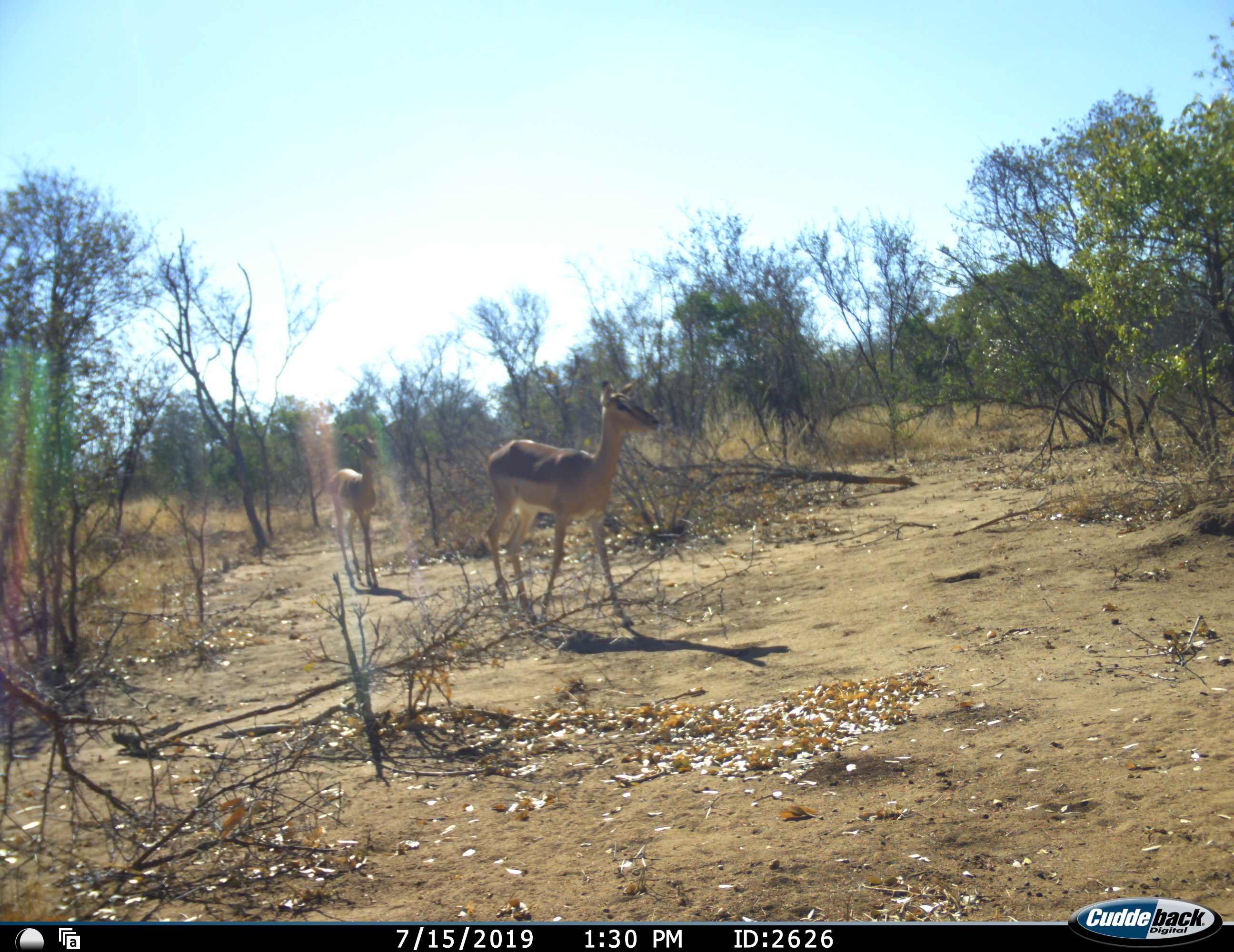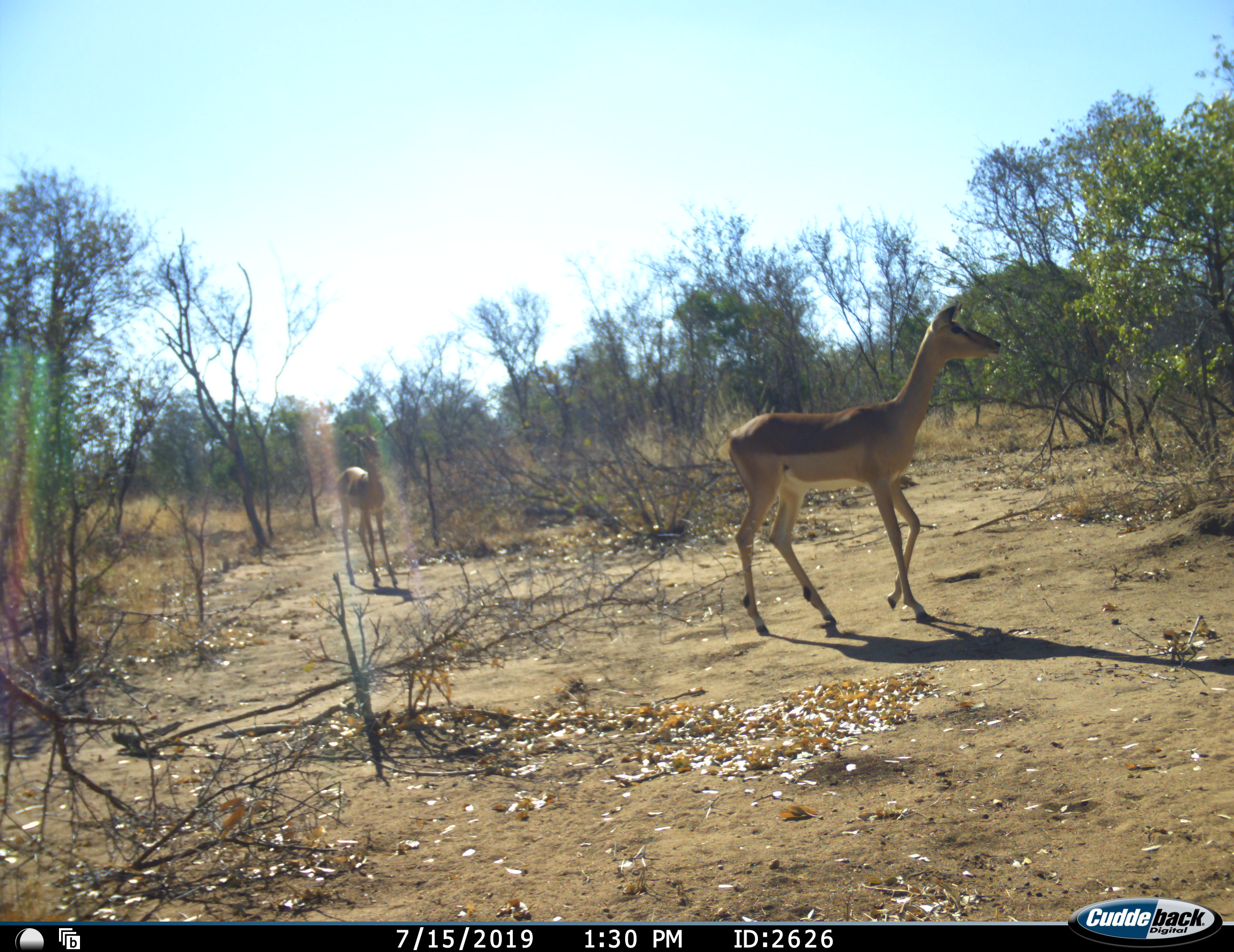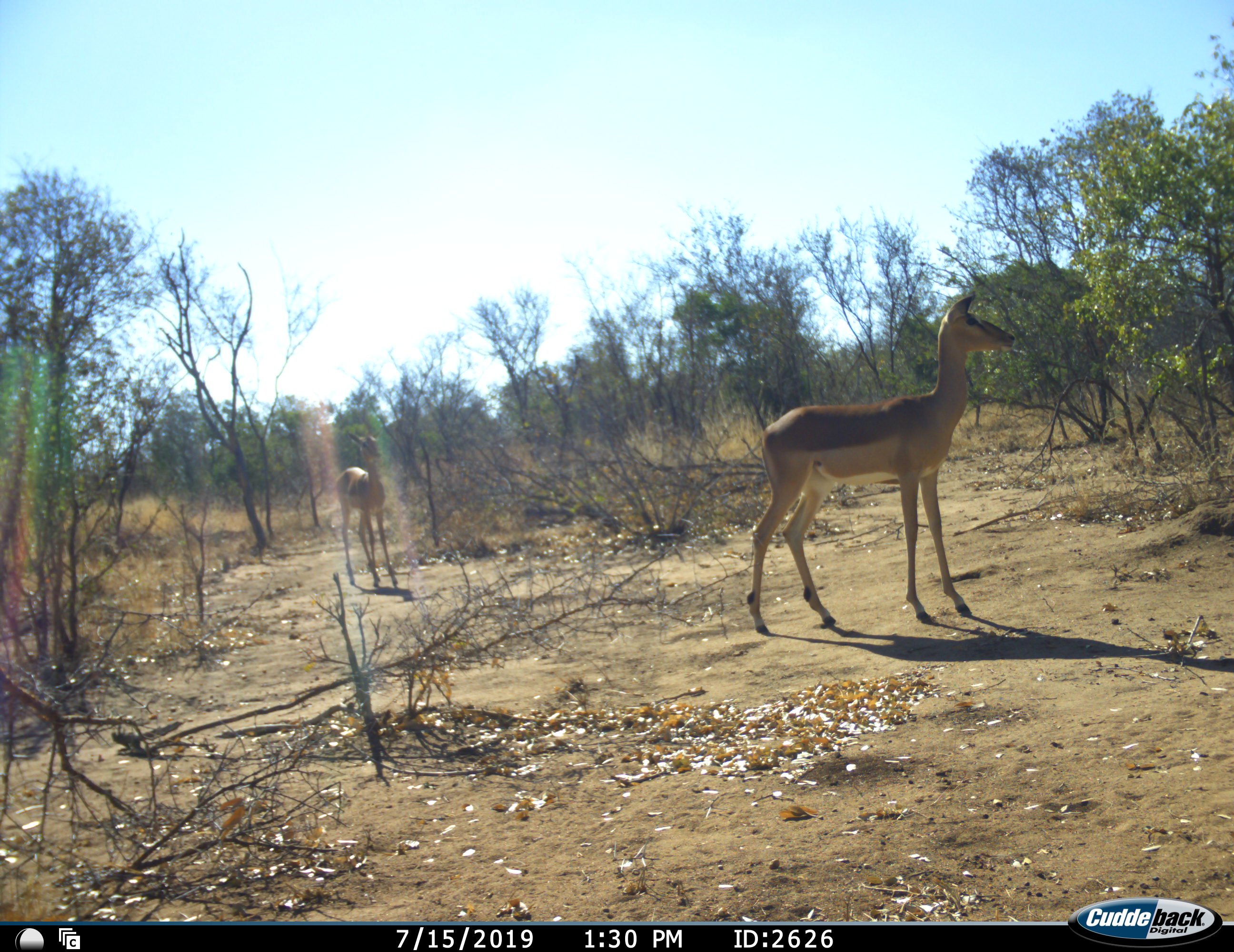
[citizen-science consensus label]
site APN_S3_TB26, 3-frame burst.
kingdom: Animalia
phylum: Chordata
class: Mammalia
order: Artiodactyla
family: Bovidae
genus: Aepyceros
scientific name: Aepyceros melampus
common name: impala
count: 2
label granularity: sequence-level